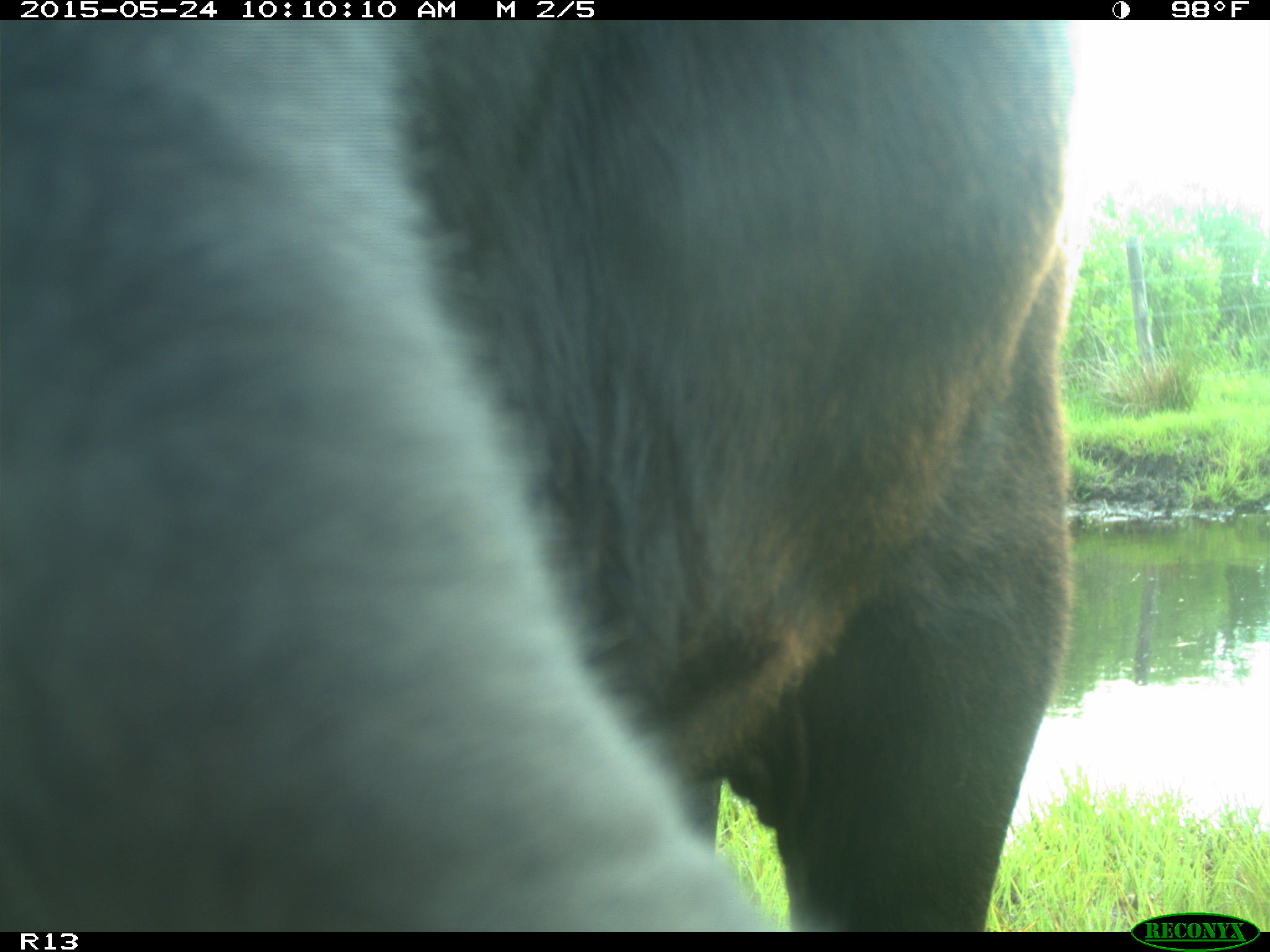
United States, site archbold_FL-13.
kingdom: Animalia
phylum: Chordata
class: Mammalia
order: Artiodactyla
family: Bovidae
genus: Bos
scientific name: Bos taurus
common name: domestic cow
Bos taurus (domestic cow).